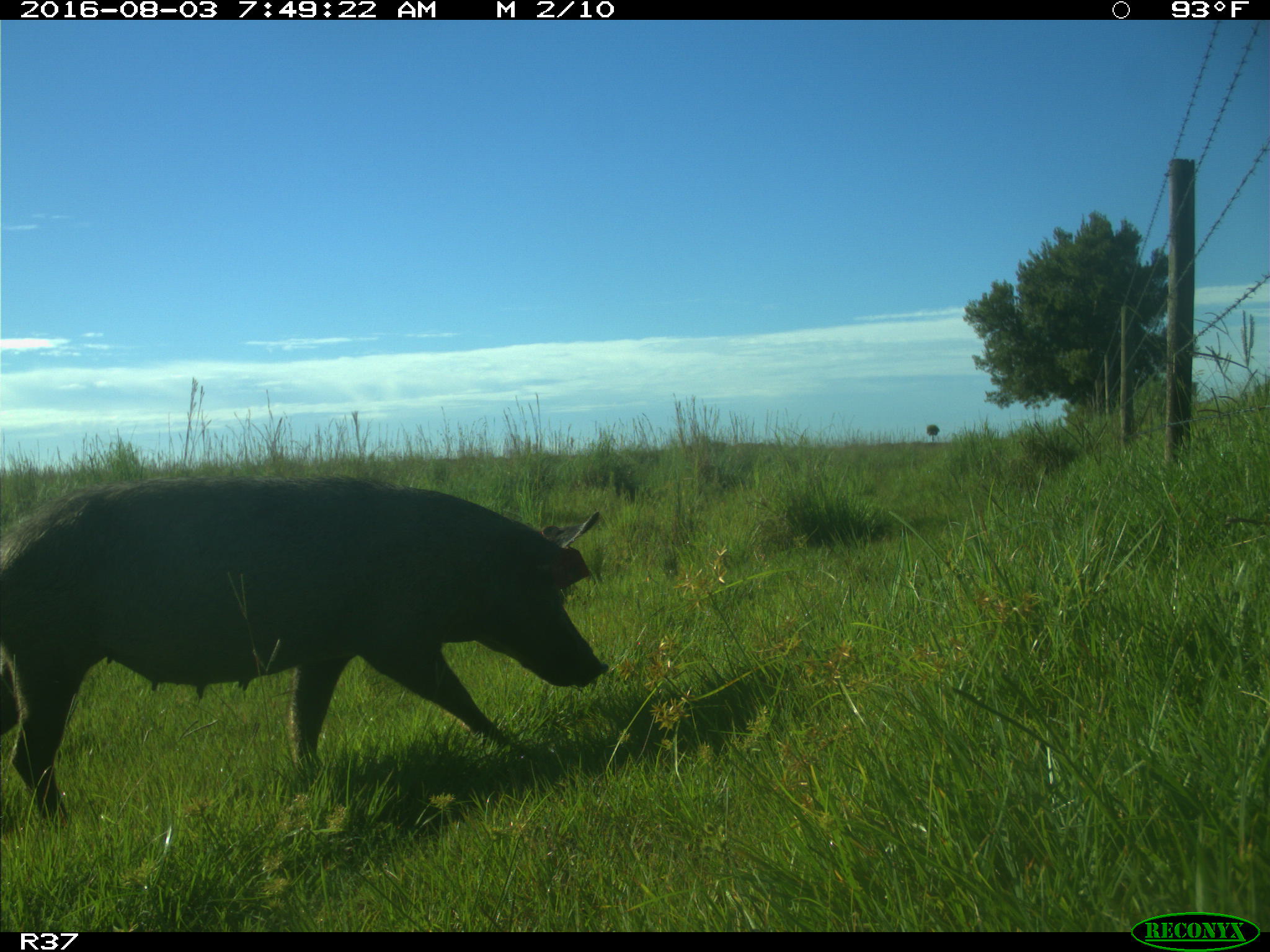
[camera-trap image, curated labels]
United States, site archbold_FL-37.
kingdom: Animalia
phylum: Chordata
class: Mammalia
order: Artiodactyla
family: Suidae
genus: Sus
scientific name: Sus scrofa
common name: wild boar